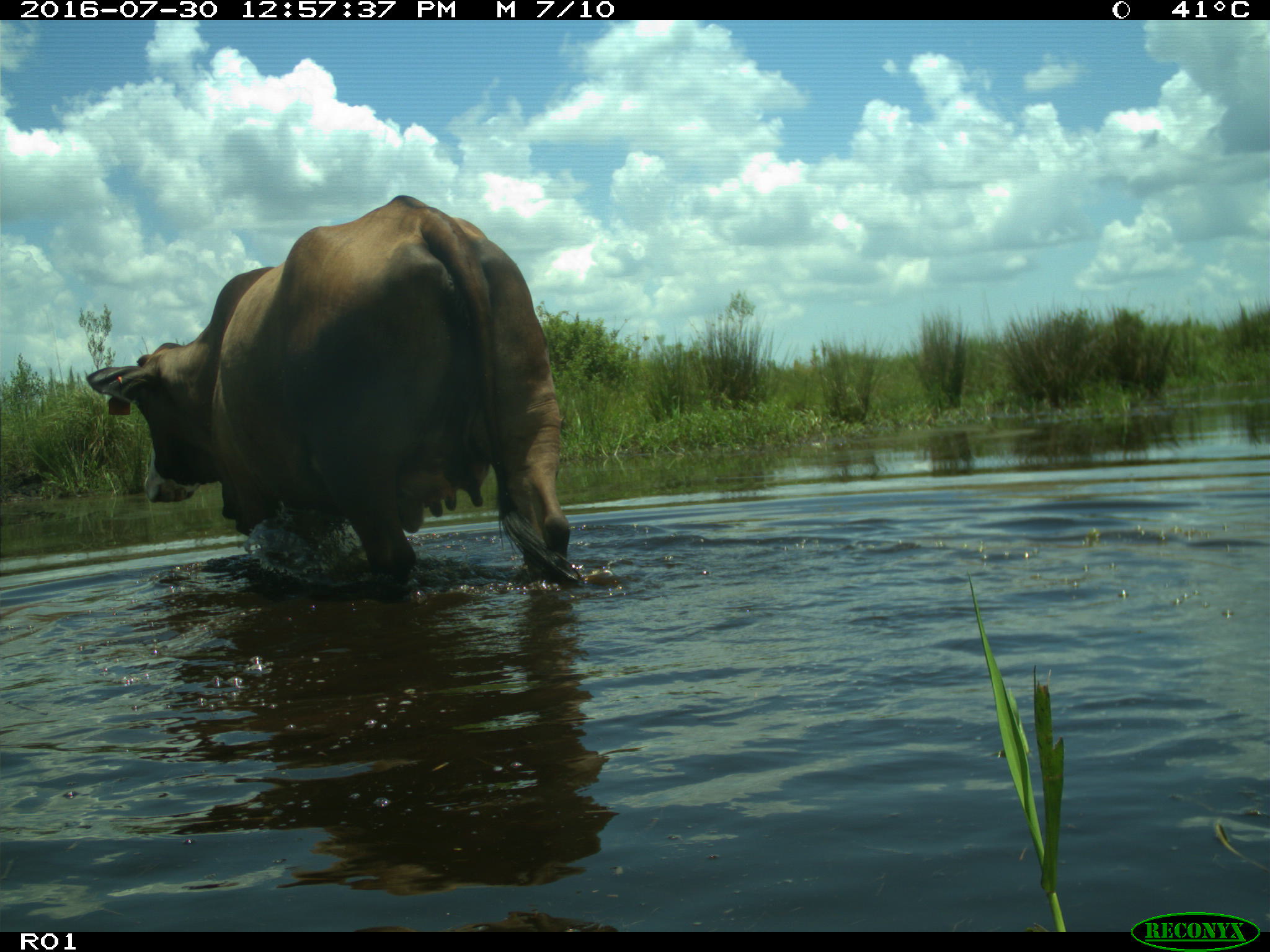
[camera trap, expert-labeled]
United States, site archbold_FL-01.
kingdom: Animalia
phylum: Chordata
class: Mammalia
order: Artiodactyla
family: Bovidae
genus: Bos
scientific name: Bos taurus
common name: domestic cow